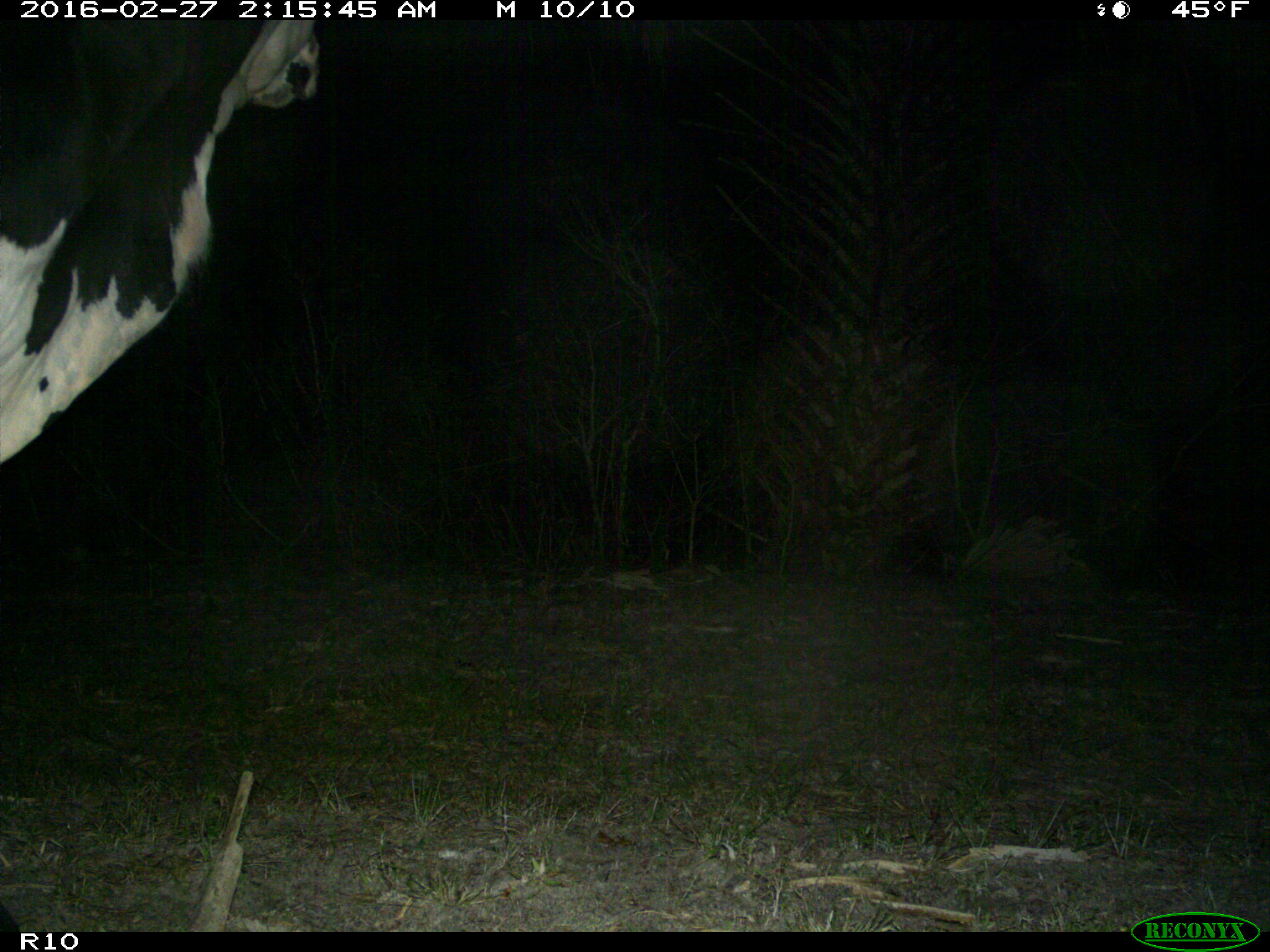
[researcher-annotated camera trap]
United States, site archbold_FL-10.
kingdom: Animalia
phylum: Chordata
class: Mammalia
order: Artiodactyla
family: Bovidae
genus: Bos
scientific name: Bos taurus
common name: domestic cow